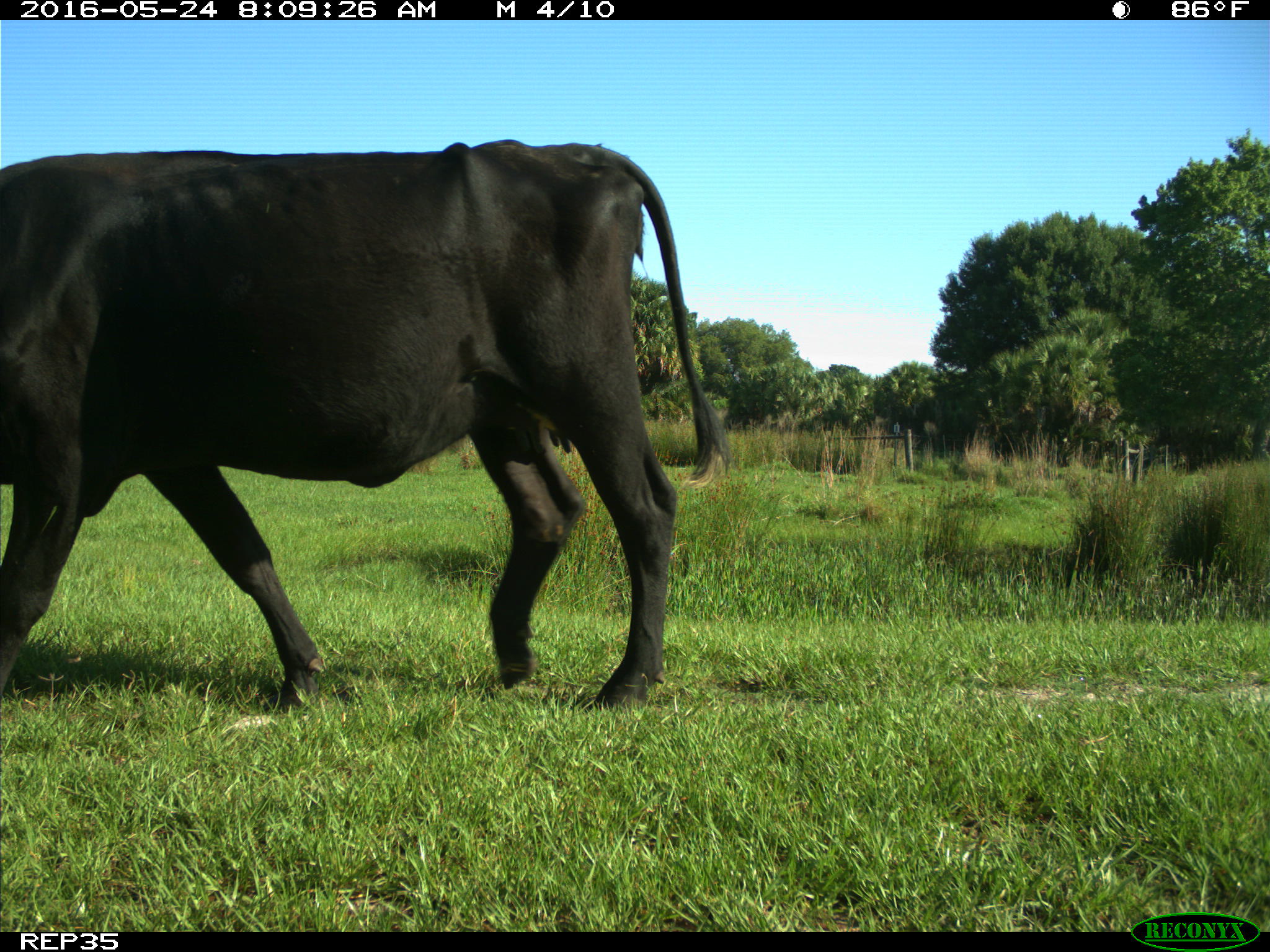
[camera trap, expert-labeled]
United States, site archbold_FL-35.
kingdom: Animalia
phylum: Chordata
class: Mammalia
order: Artiodactyla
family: Bovidae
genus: Bos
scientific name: Bos taurus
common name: domestic cow